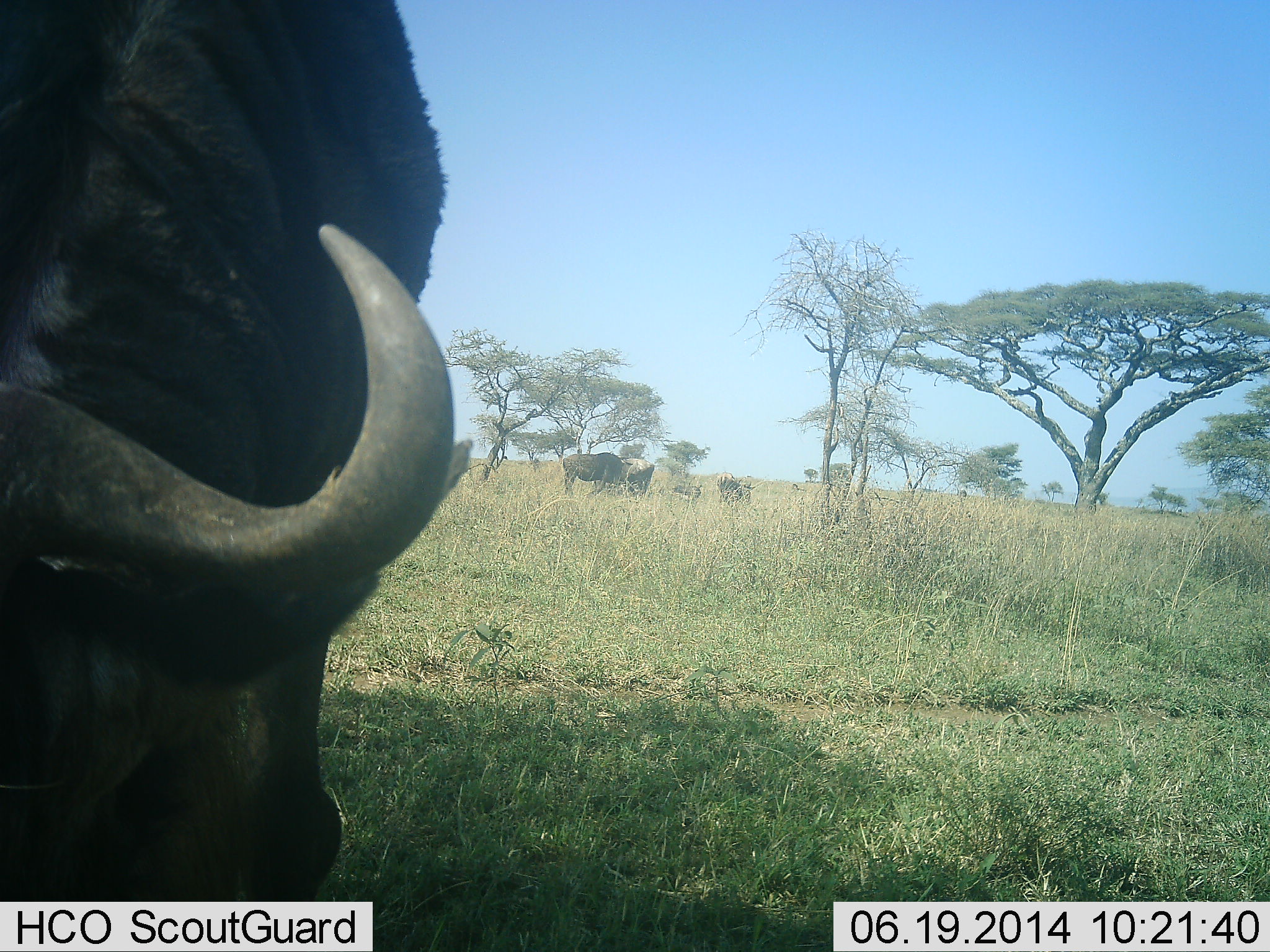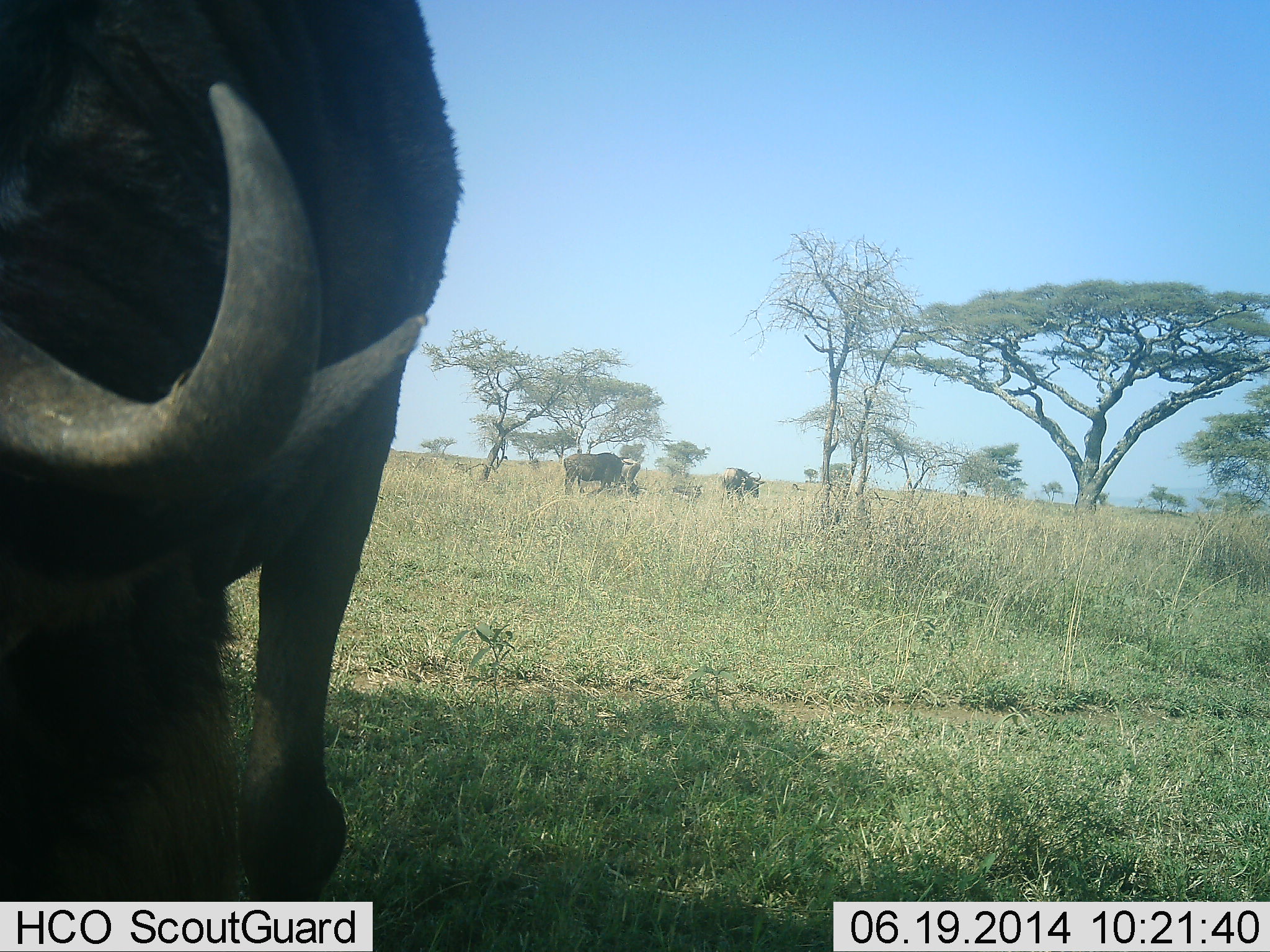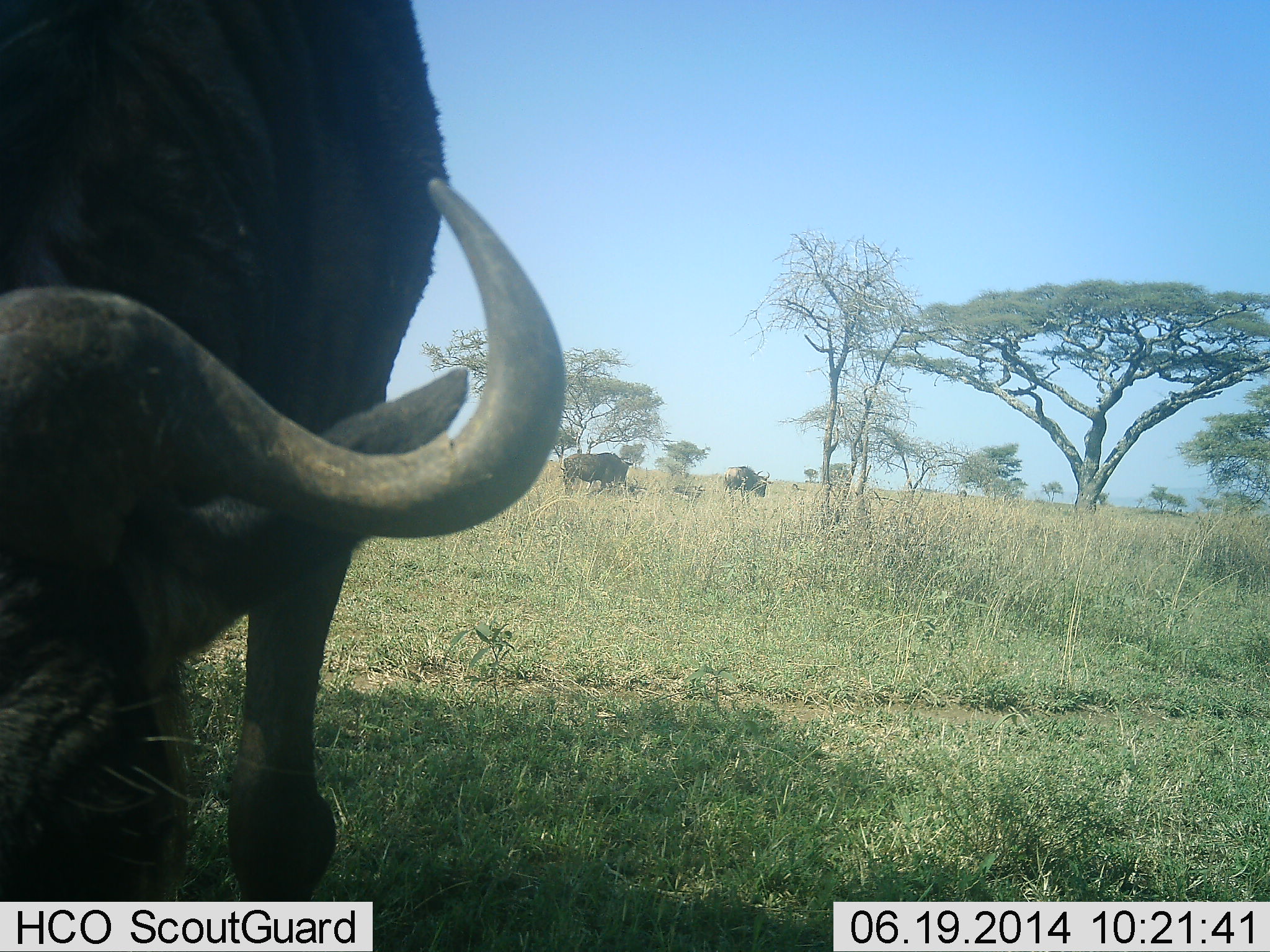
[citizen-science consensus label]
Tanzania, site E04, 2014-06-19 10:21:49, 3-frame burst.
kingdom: Animalia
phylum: Chordata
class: Mammalia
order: Artiodactyla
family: Bovidae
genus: Connochaetes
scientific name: Connochaetes taurinus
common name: blue wildebeest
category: wildebeest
Wildebeest (blue wildebeest) (Connochaetes taurinus), count 4. Behavior (volunteer vote fractions): standing 50%, resting 0%, moving 30%, interacting 0%. Young present (vote fraction): 0%. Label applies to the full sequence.